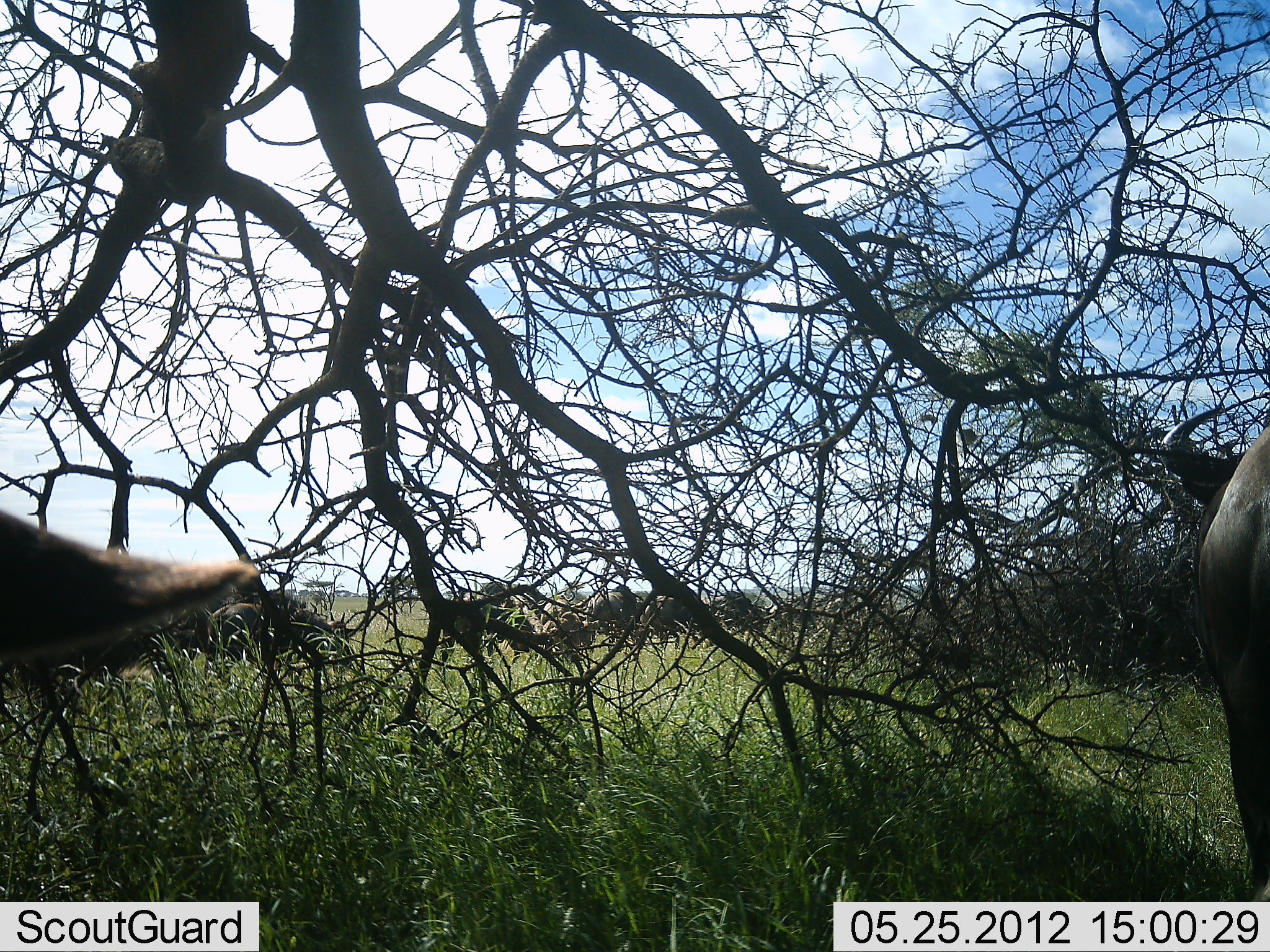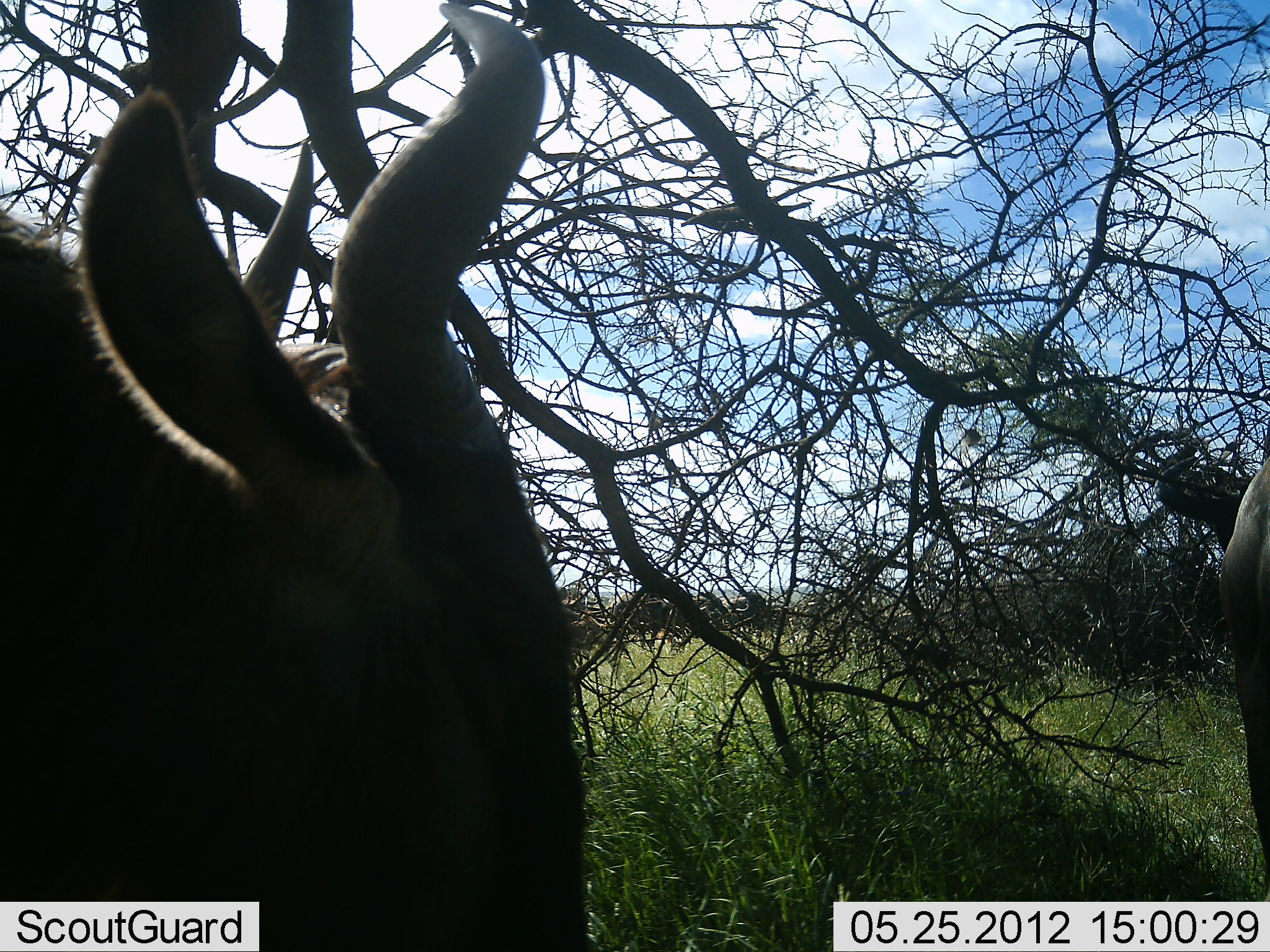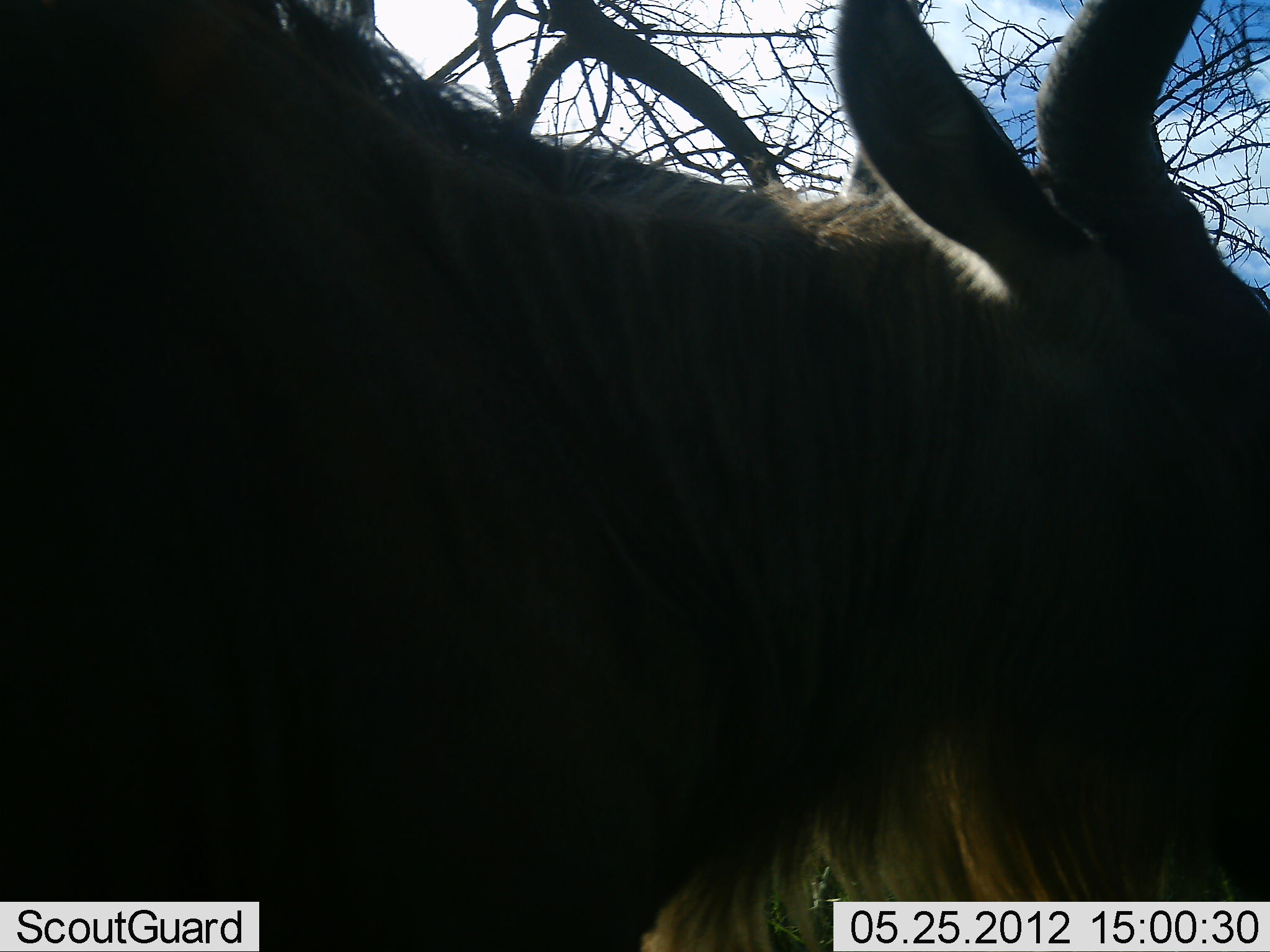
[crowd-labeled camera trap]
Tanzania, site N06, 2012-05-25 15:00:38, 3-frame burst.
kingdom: Animalia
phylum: Chordata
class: Mammalia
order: Artiodactyla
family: Bovidae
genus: Connochaetes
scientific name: Connochaetes taurinus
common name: blue wildebeest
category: wildebeest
Wildebeest (blue wildebeest) (Connochaetes taurinus), count 2. Behavior (volunteer vote fractions): standing 29%, resting 0%, moving 100%, interacting 0%. Young present (vote fraction): 0%. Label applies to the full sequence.